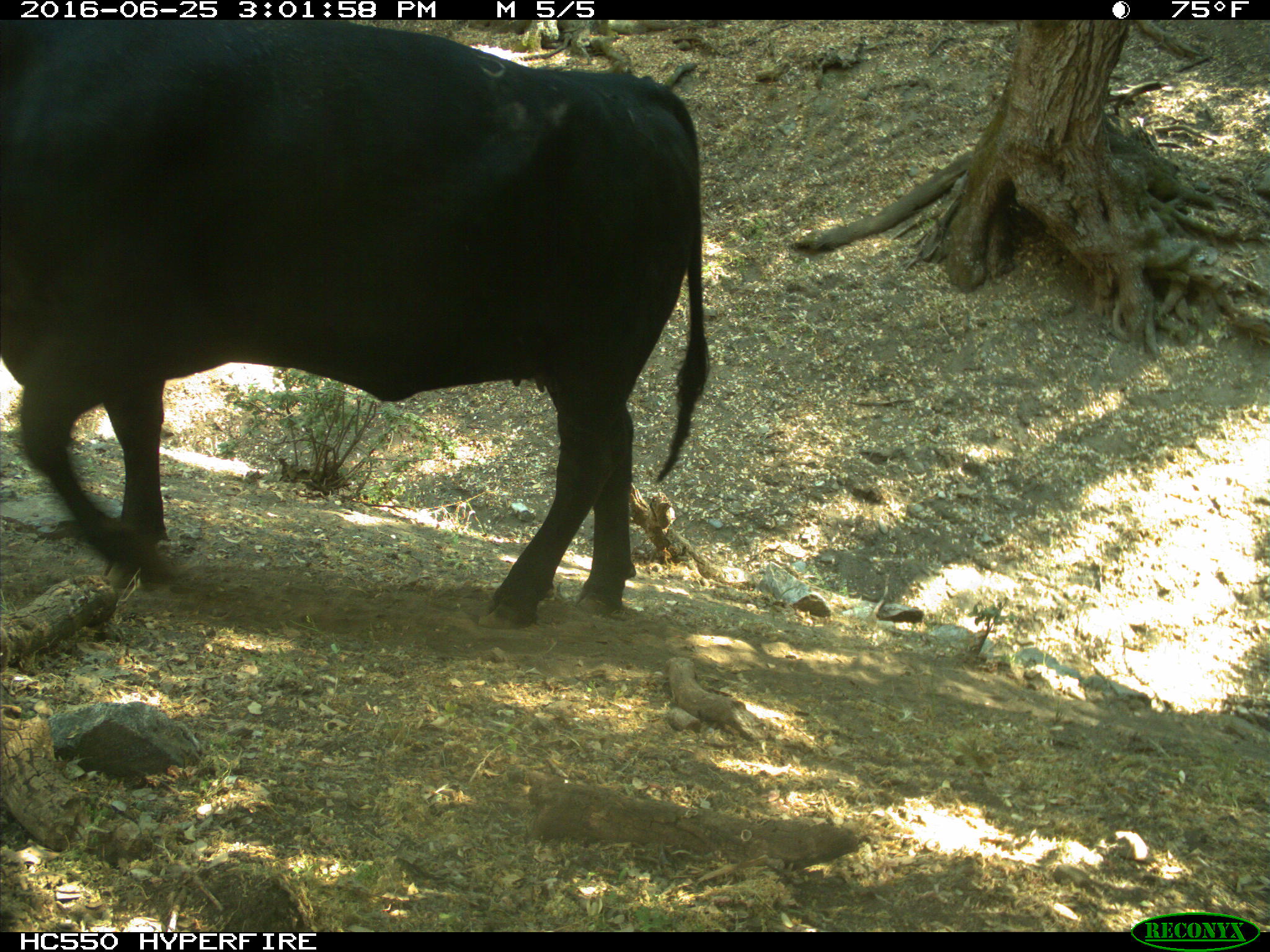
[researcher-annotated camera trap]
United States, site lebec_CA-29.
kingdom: Animalia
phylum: Chordata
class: Mammalia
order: Artiodactyla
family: Bovidae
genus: Bos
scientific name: Bos taurus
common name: domestic cow